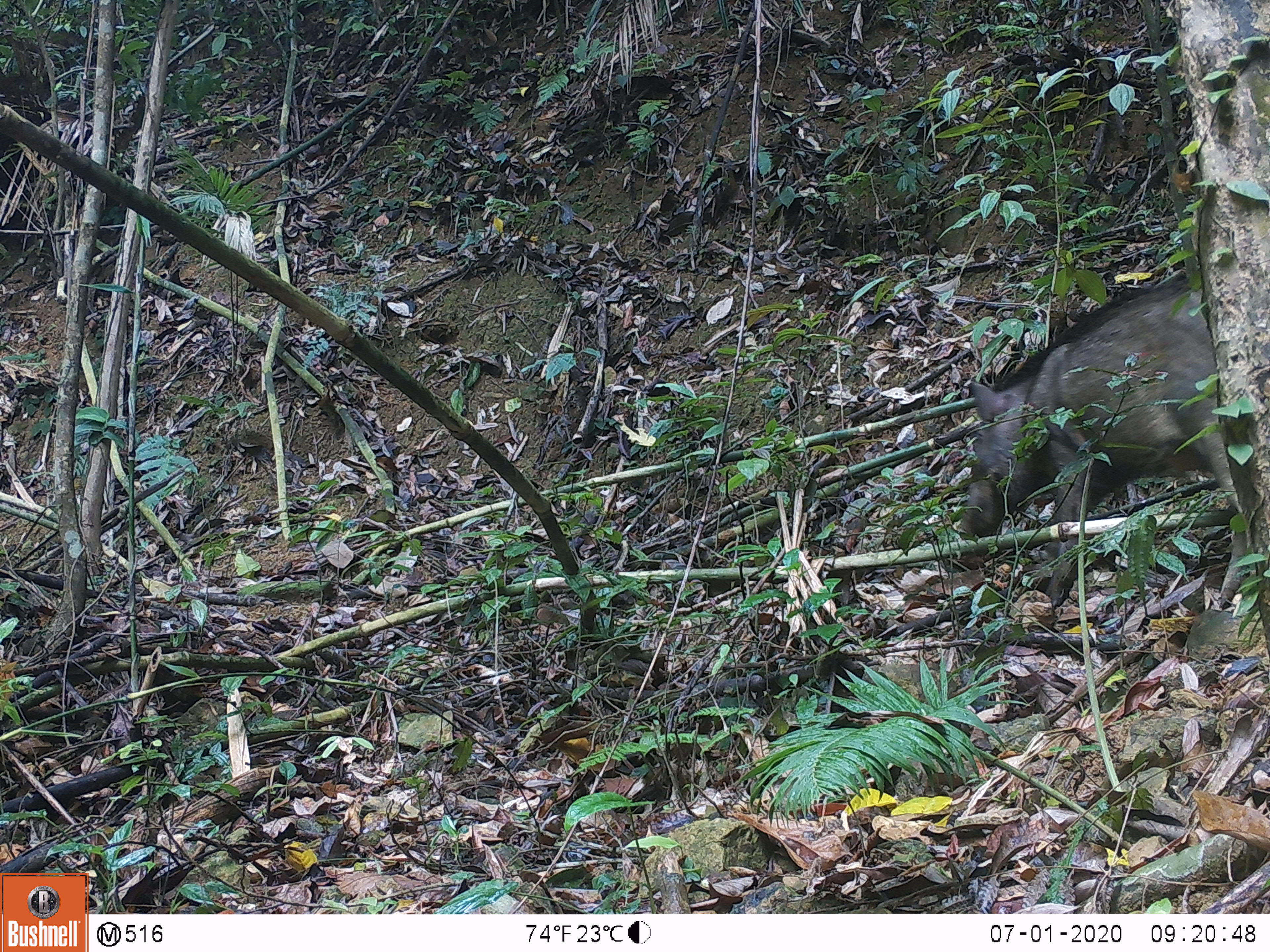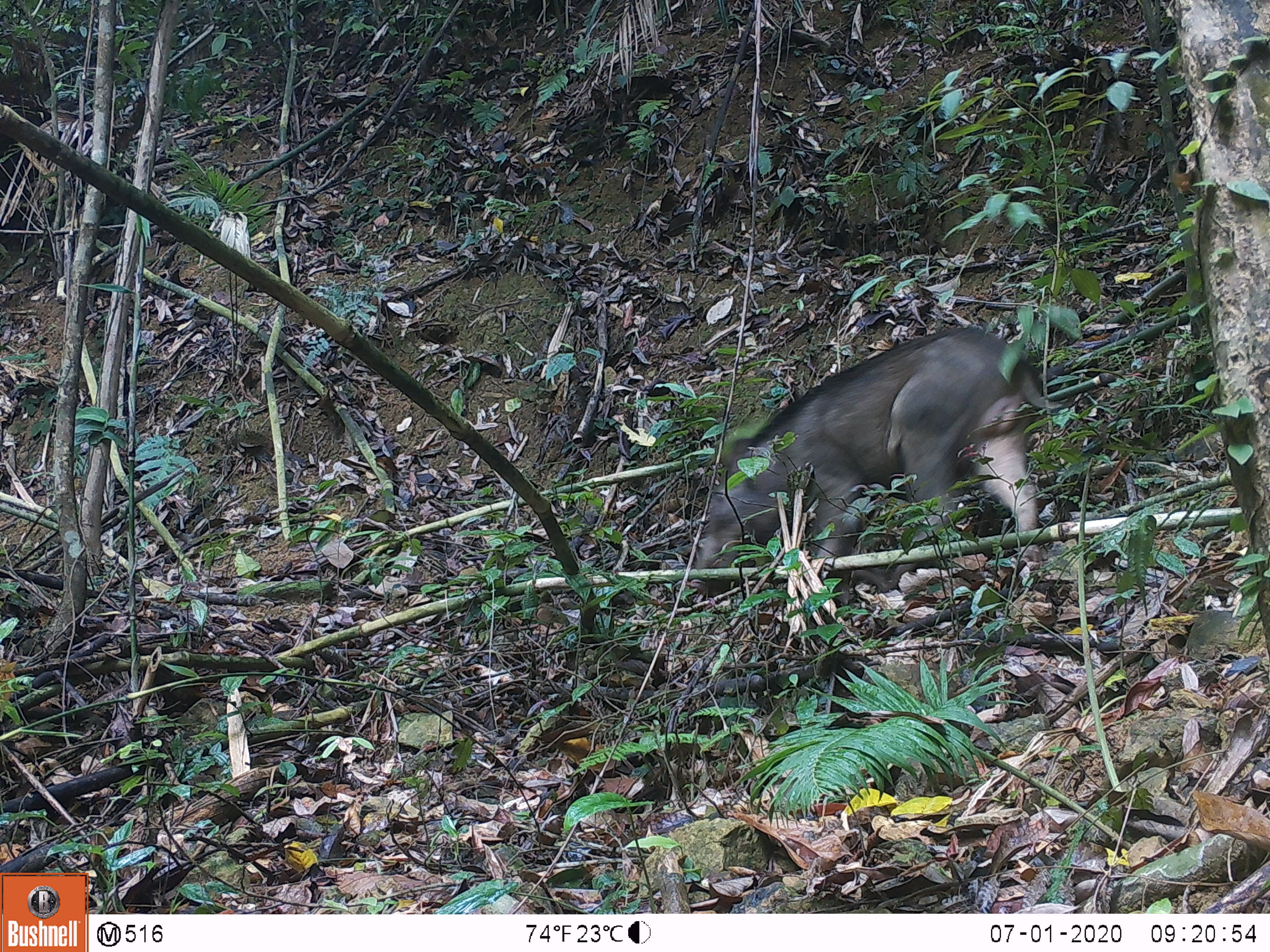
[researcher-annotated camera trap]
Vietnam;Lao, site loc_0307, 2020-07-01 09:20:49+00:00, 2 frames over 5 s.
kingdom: Animalia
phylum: Chordata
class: Mammalia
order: Artiodactyla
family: Suidae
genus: Sus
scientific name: Sus scrofa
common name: eurasian wild pig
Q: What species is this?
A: Eurasian wild pig (Sus scrofa).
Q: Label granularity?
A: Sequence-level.